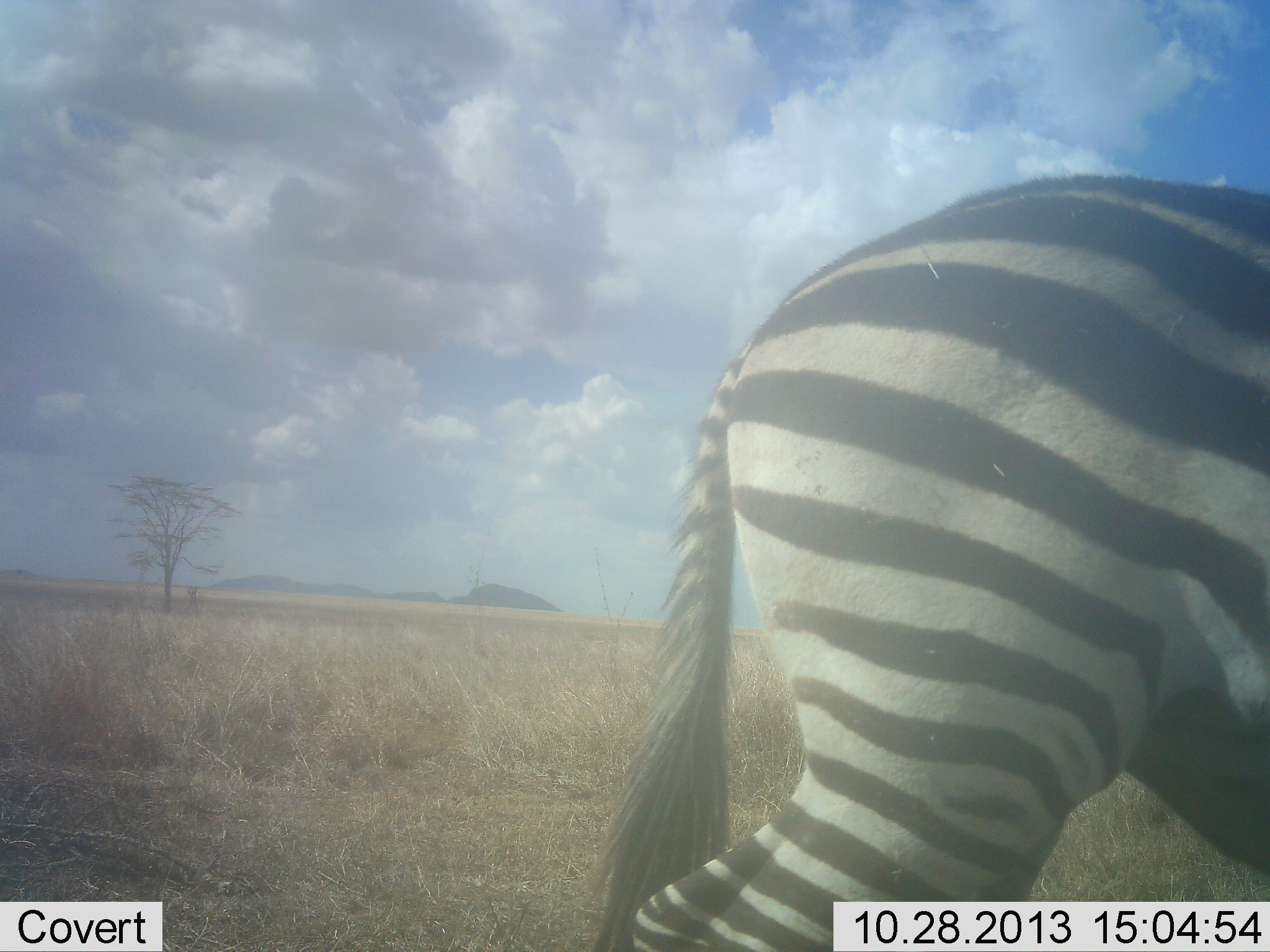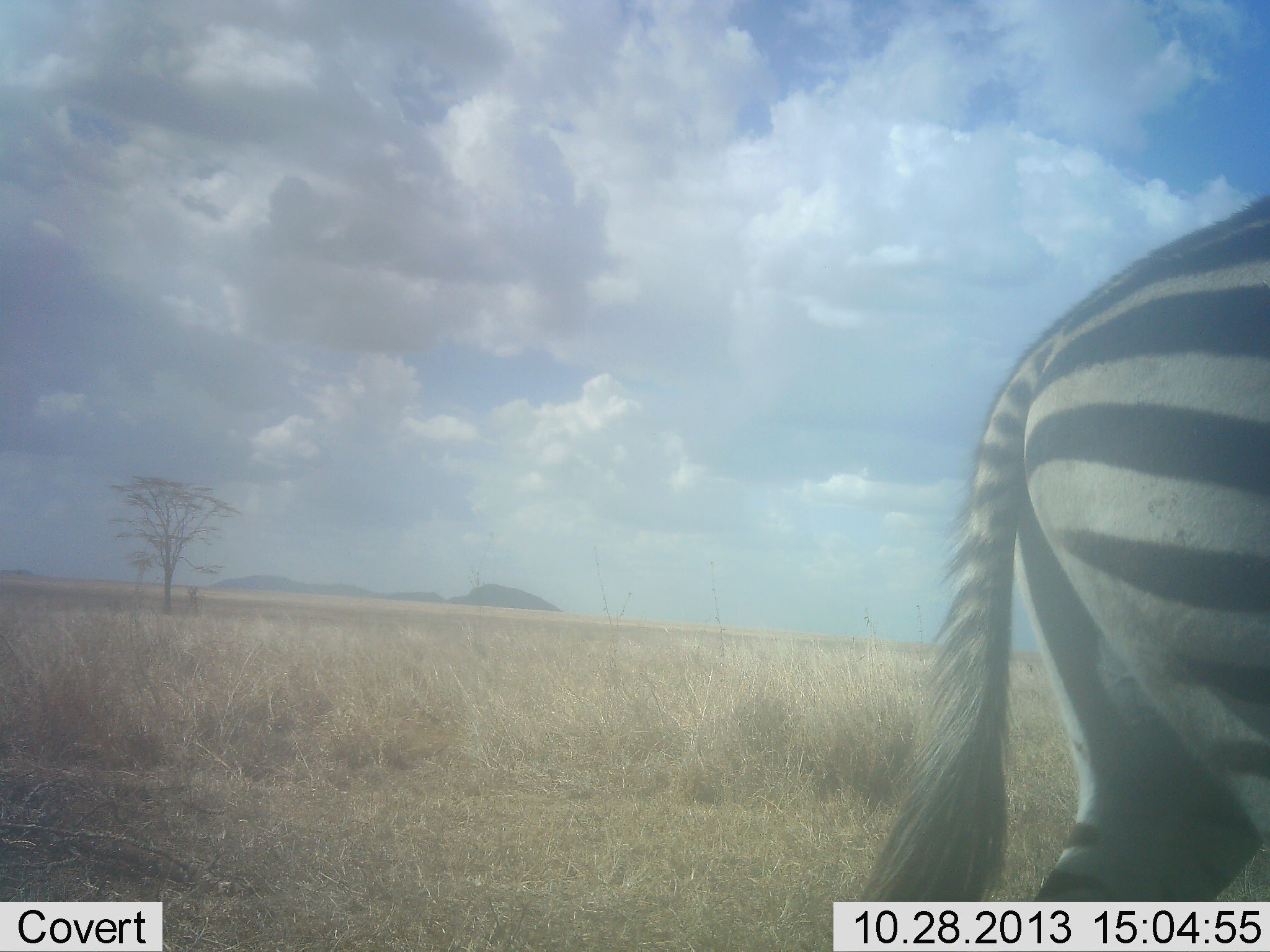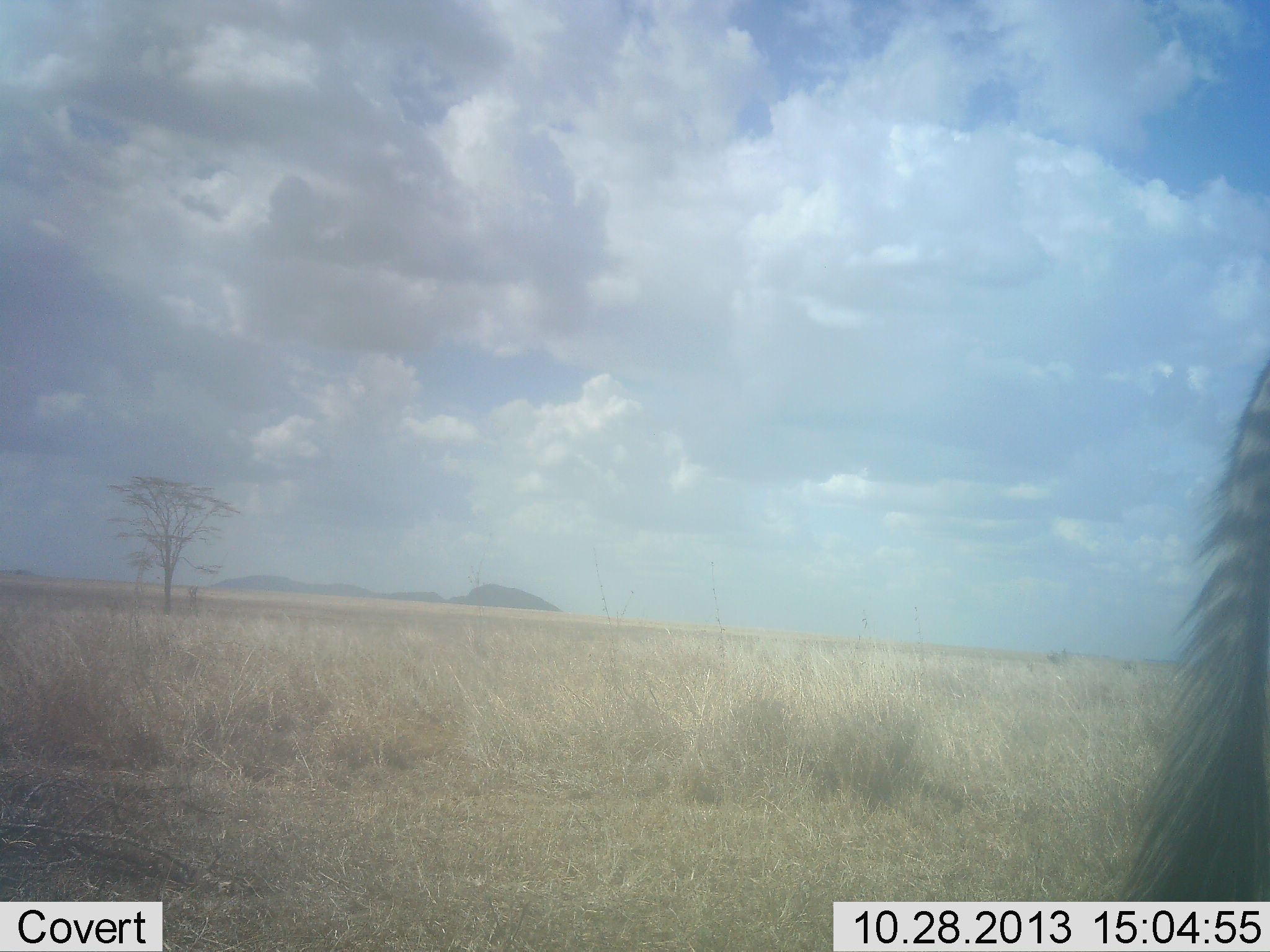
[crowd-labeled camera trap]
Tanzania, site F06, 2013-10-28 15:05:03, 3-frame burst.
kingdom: Animalia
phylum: Chordata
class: Mammalia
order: Perissodactyla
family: Equidae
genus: Equus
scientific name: Equus quagga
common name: plains zebra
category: zebra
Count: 1.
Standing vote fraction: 12%.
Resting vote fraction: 3%.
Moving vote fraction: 88%.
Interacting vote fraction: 0%.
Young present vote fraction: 0%.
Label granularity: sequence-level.